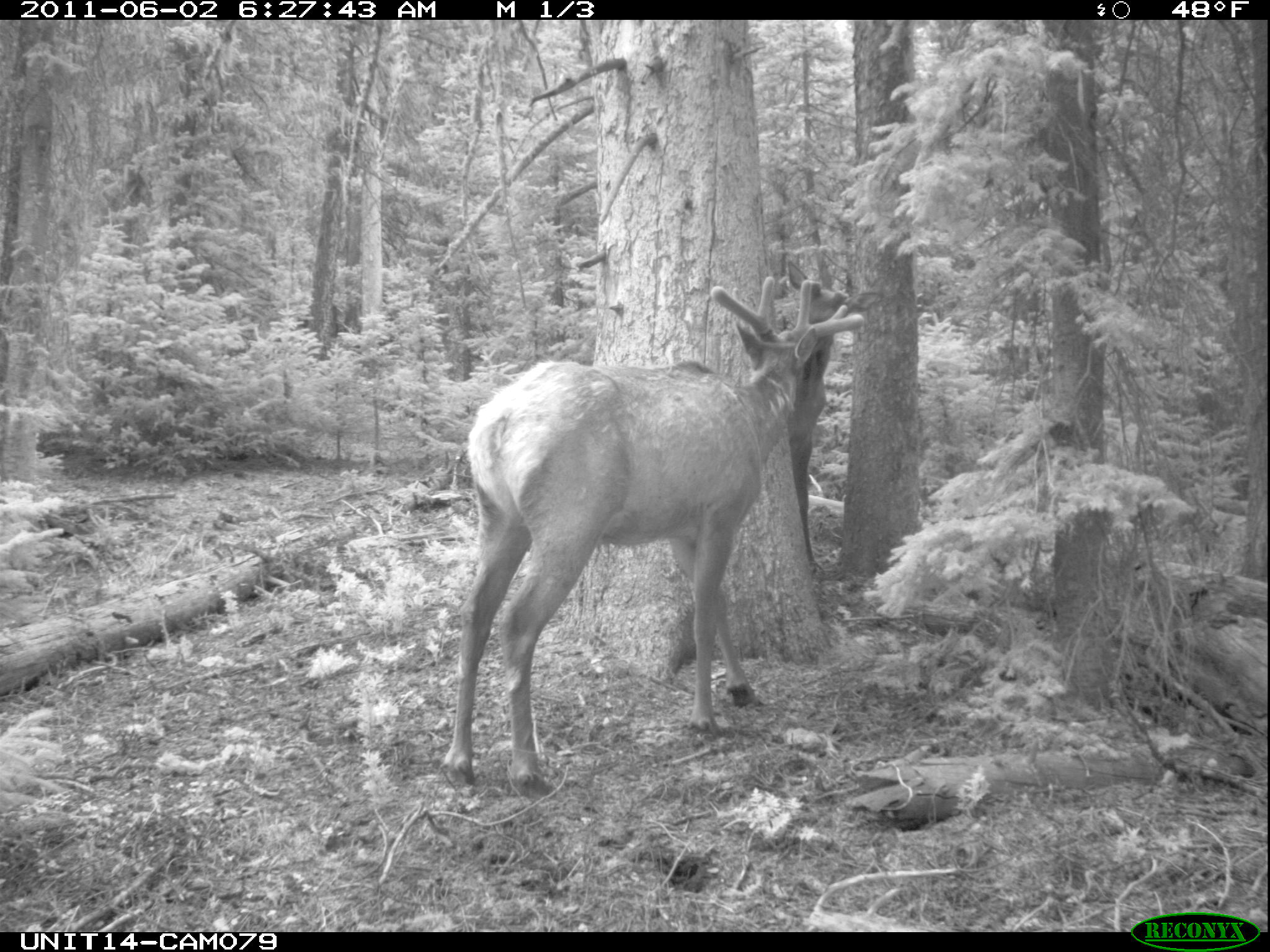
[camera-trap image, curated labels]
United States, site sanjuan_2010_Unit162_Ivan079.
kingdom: Animalia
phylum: Chordata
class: Mammalia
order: Artiodactyla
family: Cervidae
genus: Cervus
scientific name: Cervus elaphus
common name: red deer